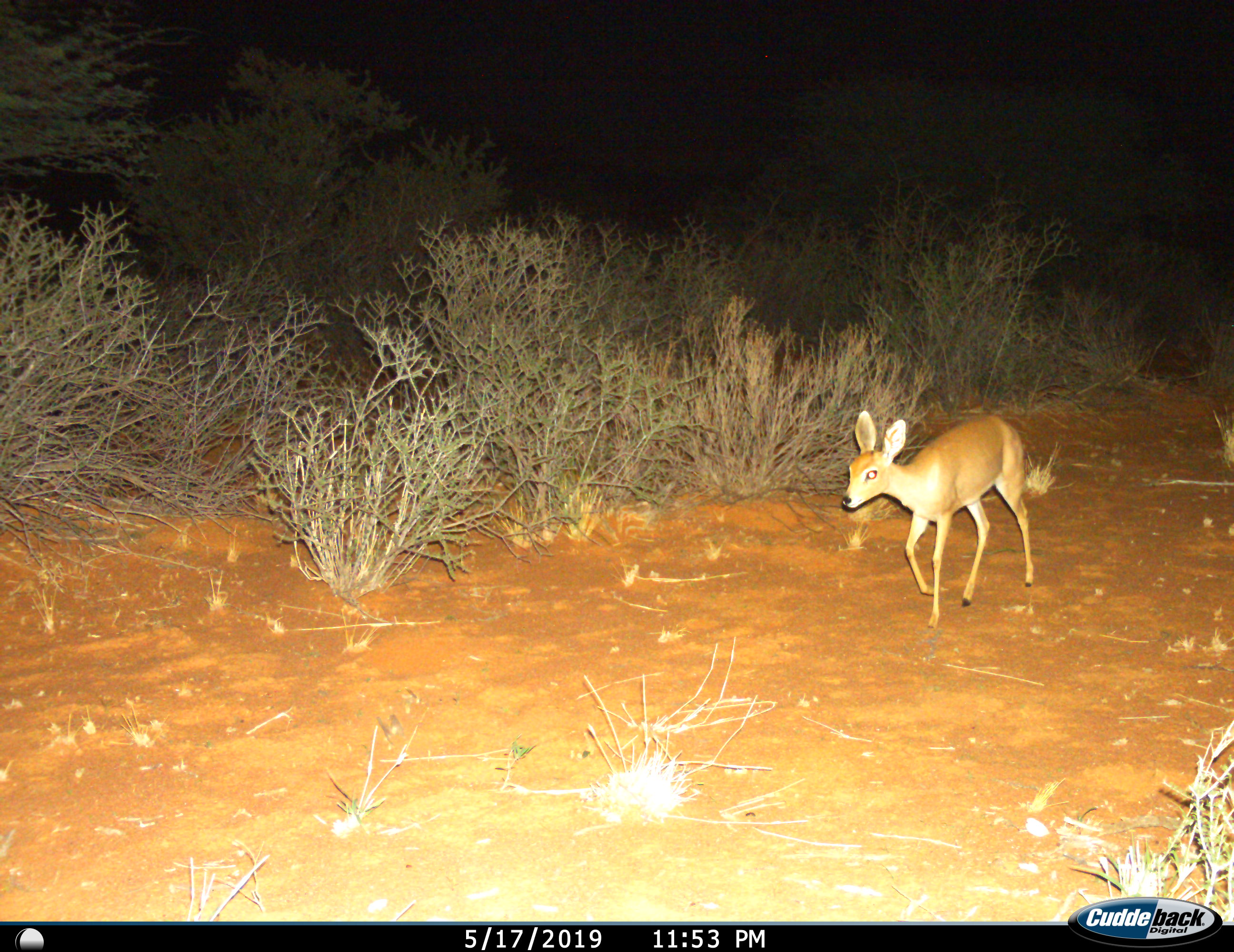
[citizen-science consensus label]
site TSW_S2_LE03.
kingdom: Animalia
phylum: Chordata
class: Mammalia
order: Artiodactyla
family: Bovidae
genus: Raphicerus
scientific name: Raphicerus campestris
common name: steenbok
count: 1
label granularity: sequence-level